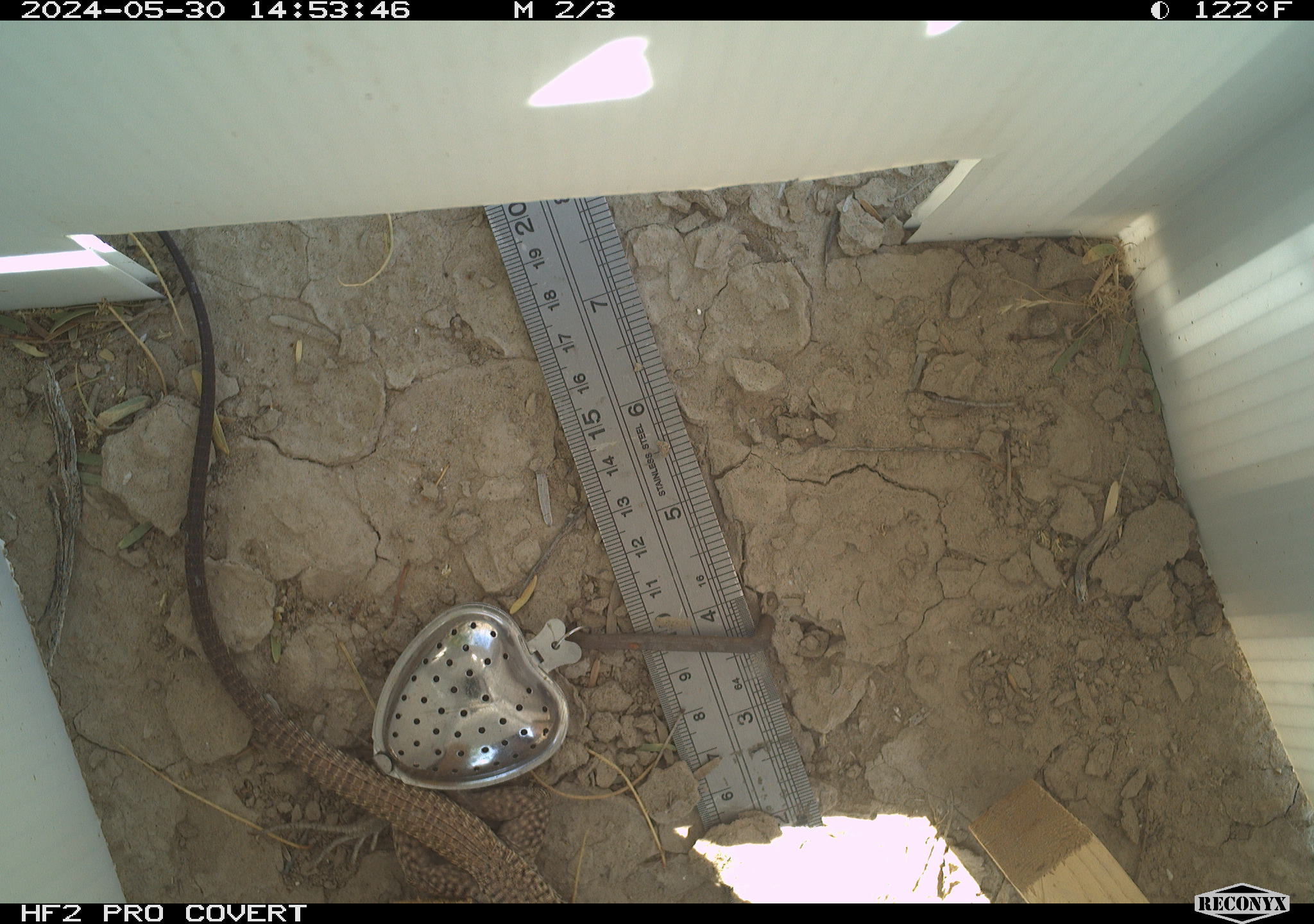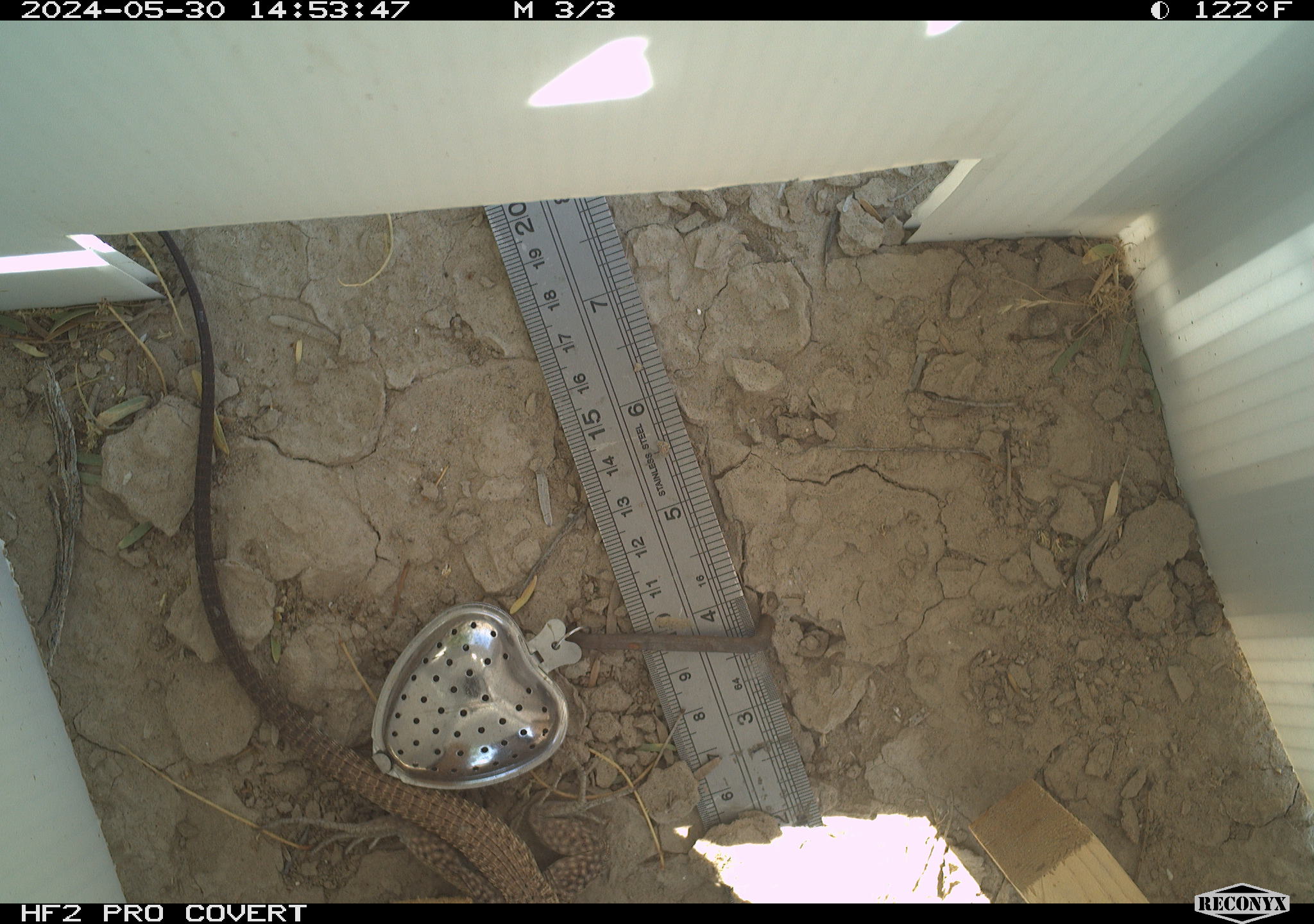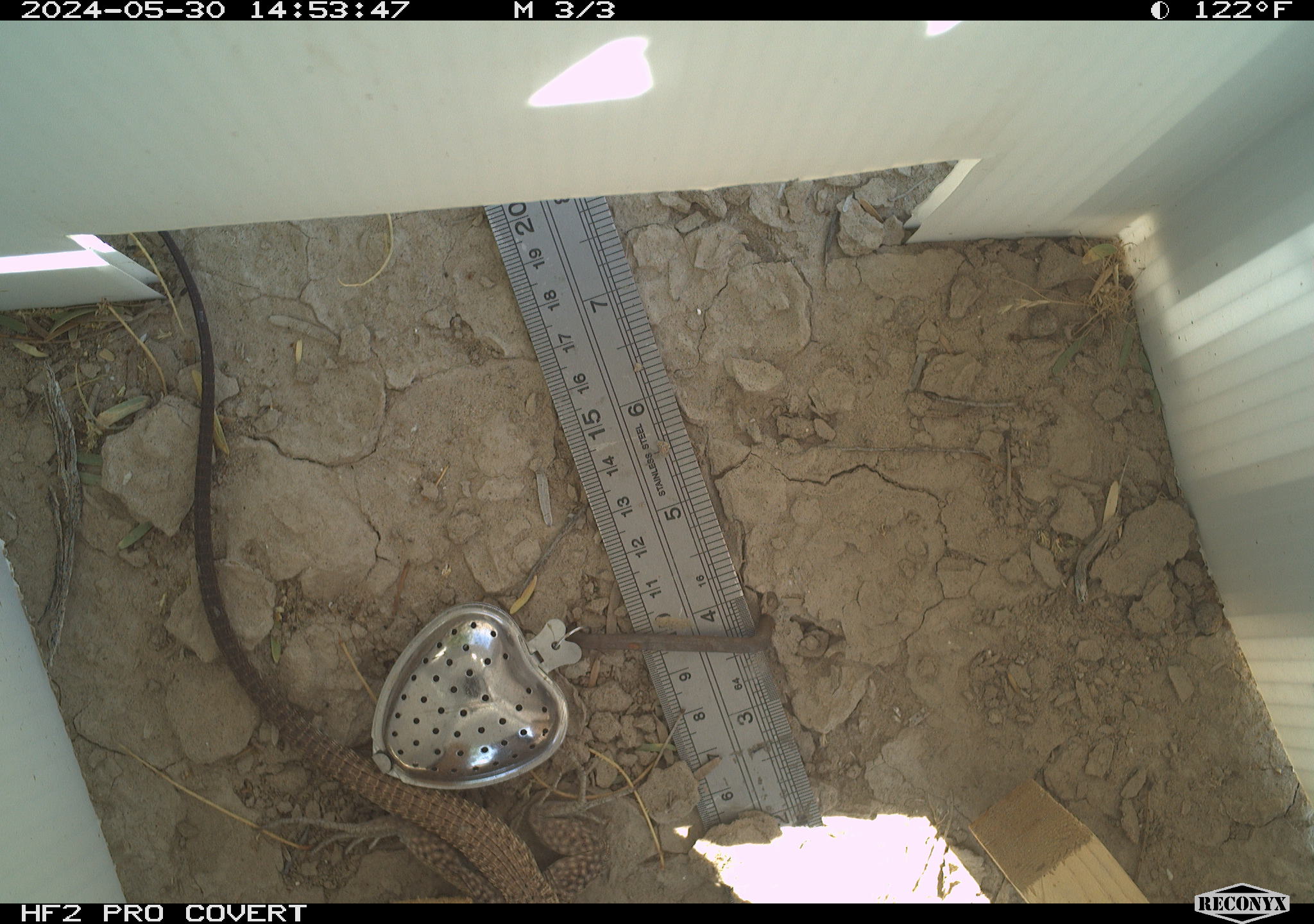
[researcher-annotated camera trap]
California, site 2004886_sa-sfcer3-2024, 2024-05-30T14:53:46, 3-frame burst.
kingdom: Animalia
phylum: Chordata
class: Reptilia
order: Squamata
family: Teiidae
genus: Aspidoscelis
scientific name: Aspidoscelis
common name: whiptail lizards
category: aspidoscelis species